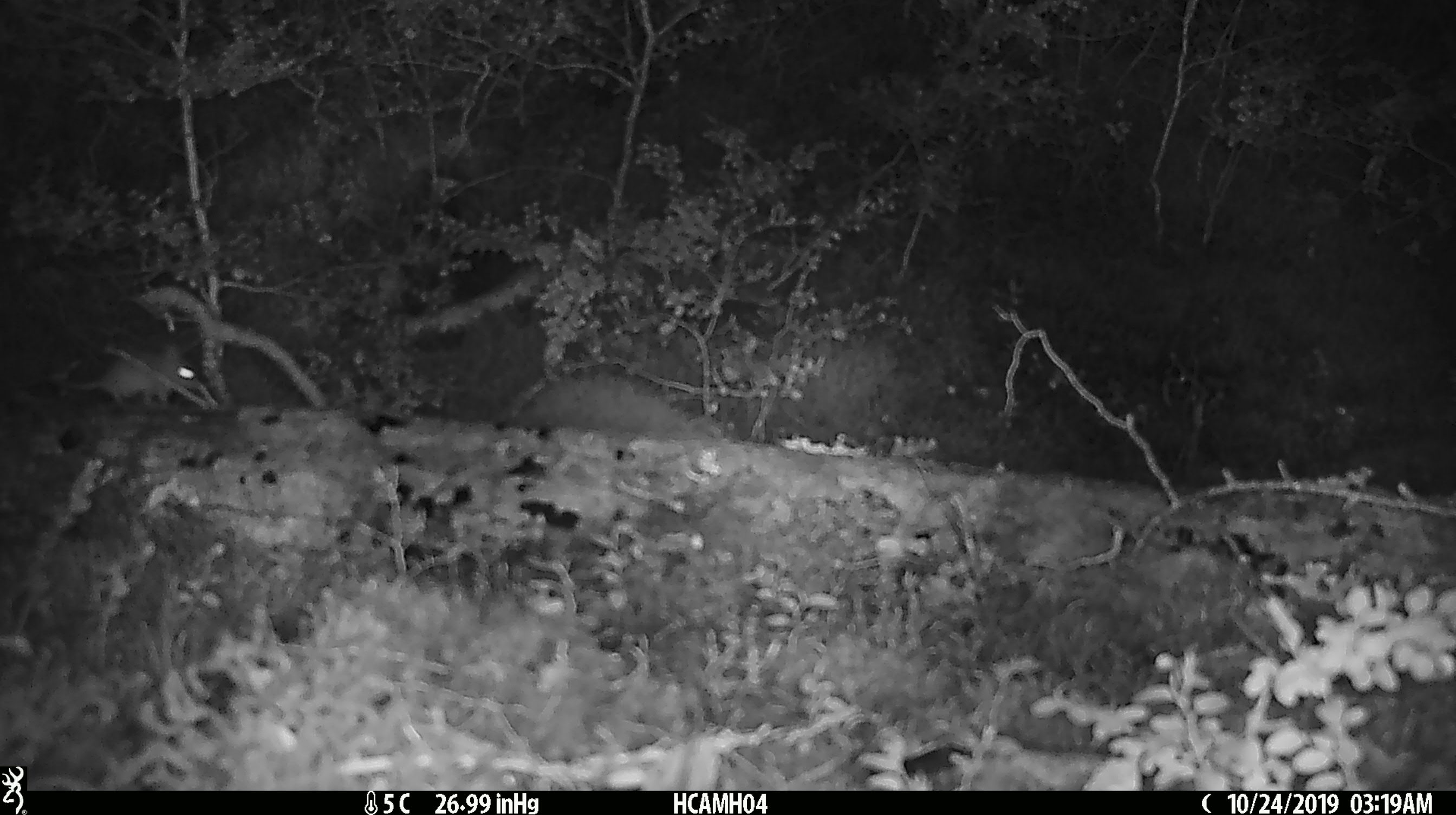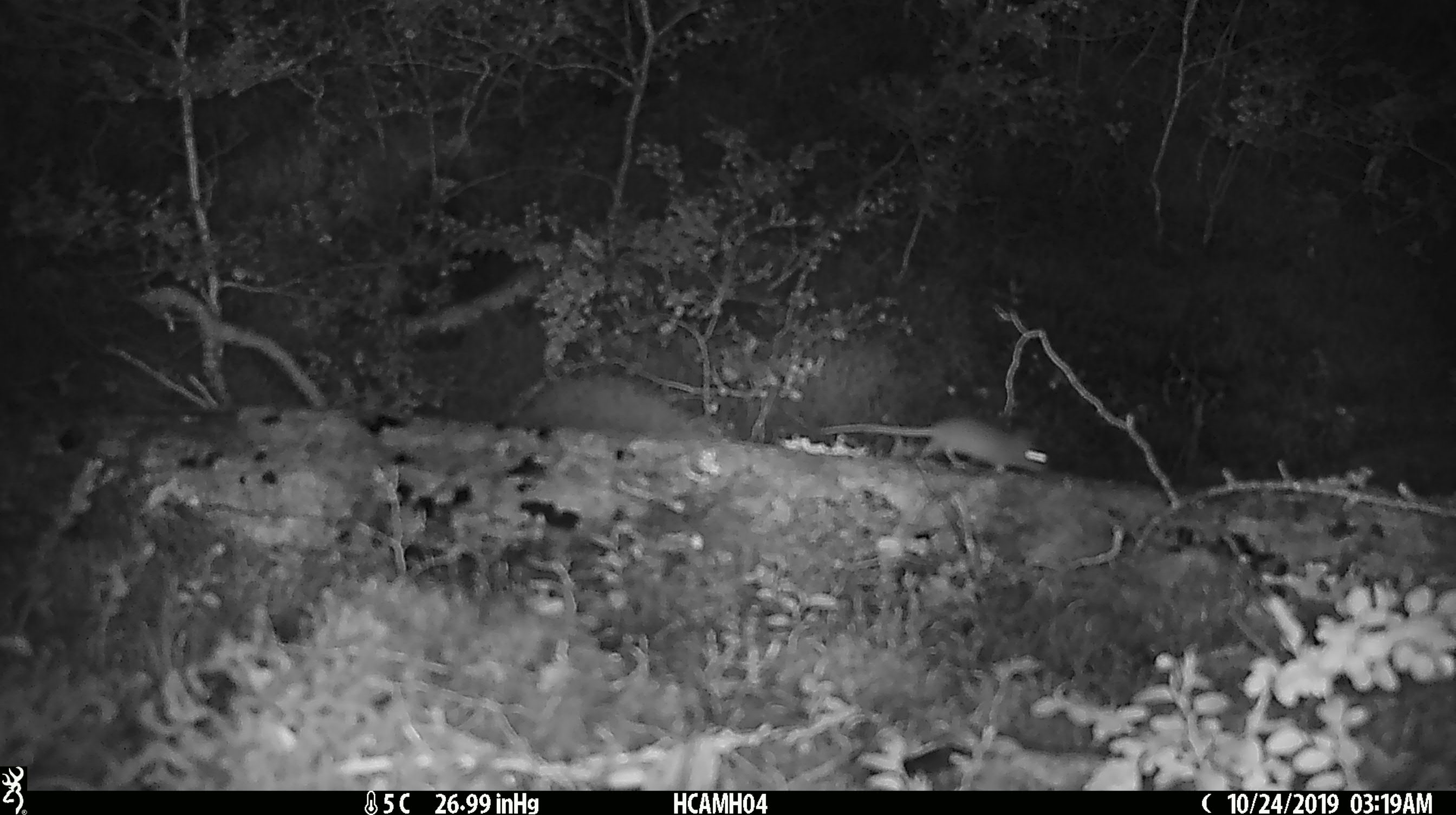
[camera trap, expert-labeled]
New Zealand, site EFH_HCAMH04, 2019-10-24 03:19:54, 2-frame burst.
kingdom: Animalia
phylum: Chordata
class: Mammalia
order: Rodentia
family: Muridae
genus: Mus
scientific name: Mus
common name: mouse